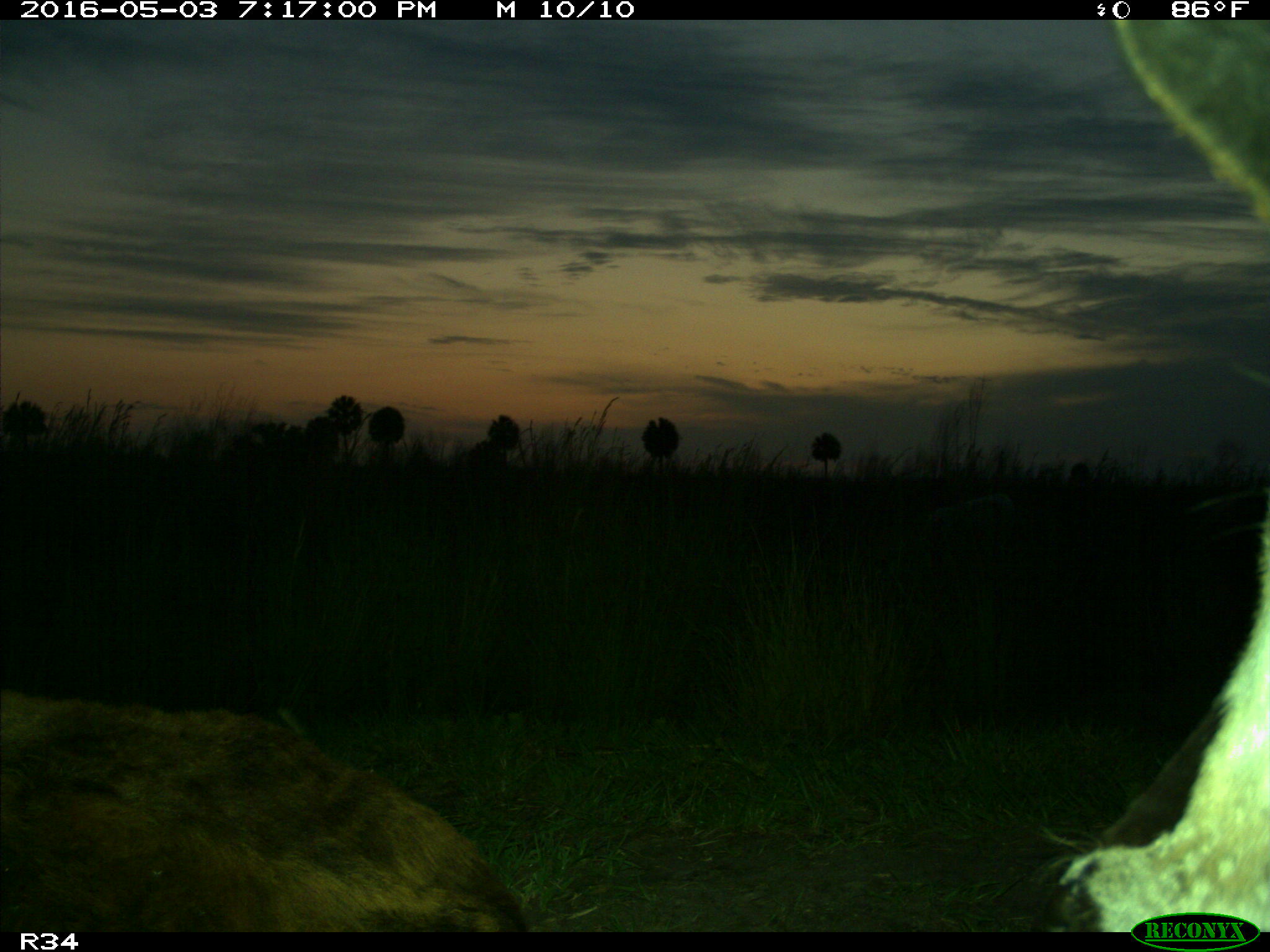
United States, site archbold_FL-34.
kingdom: Animalia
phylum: Chordata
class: Mammalia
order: Artiodactyla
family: Bovidae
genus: Bos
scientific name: Bos taurus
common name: domestic cow